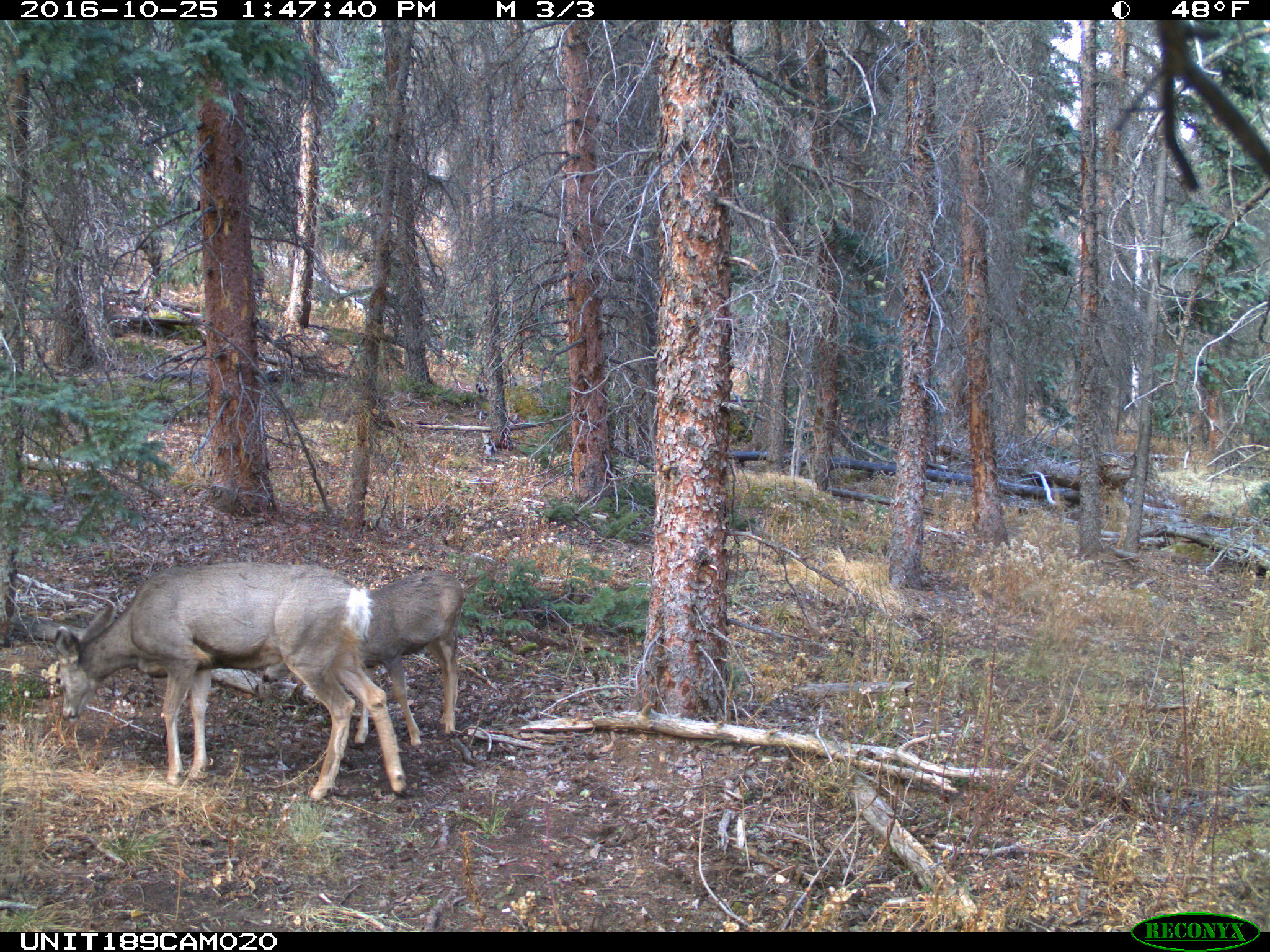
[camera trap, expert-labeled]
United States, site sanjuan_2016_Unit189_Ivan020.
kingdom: Animalia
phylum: Chordata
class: Mammalia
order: Artiodactyla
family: Cervidae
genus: Odocoileus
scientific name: Odocoileus hemionus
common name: mule deer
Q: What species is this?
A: Odocoileus hemionus (mule deer).